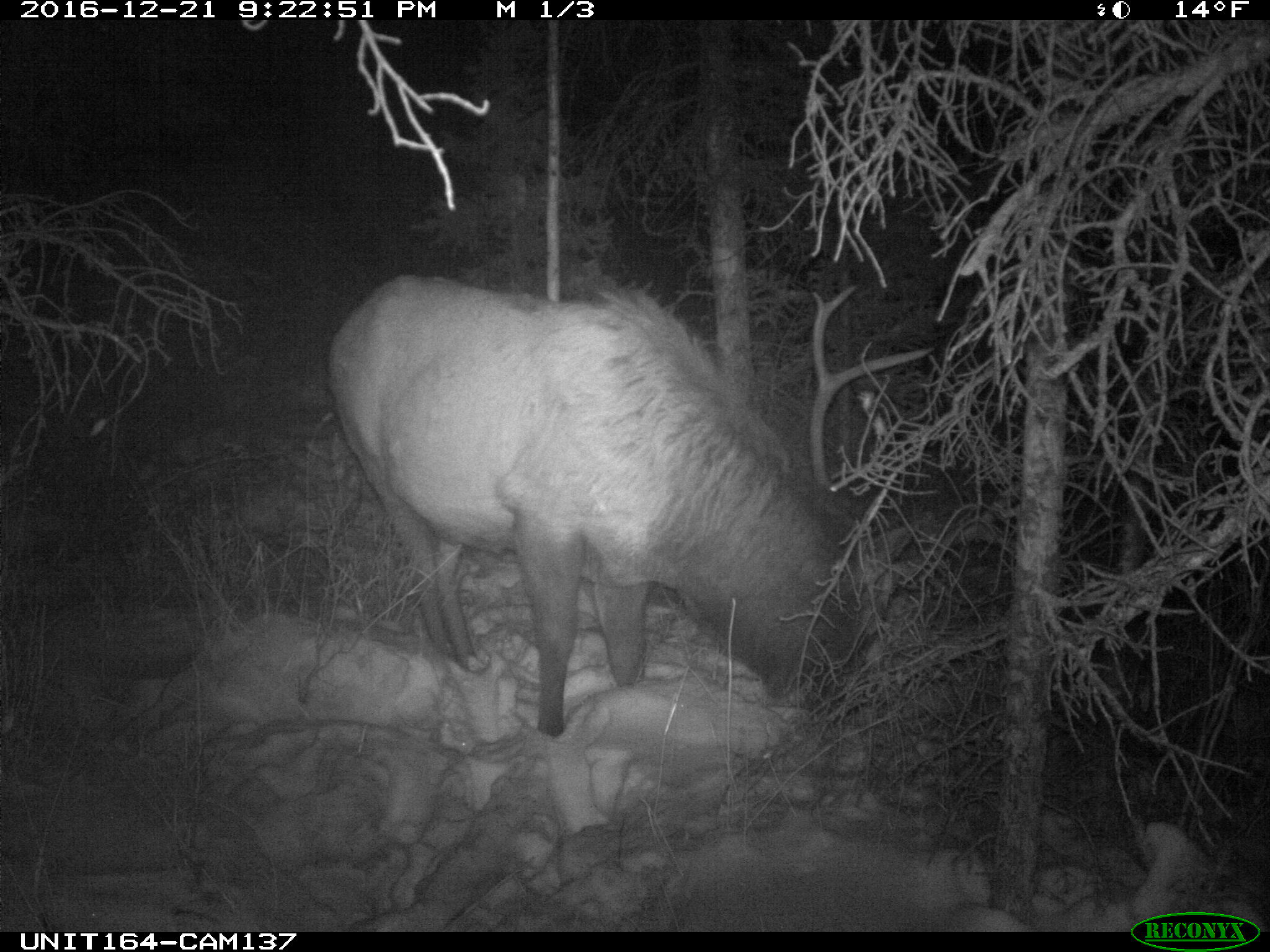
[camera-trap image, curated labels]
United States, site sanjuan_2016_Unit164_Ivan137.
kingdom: Animalia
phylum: Chordata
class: Mammalia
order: Artiodactyla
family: Cervidae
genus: Cervus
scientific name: Cervus elaphus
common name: red deer